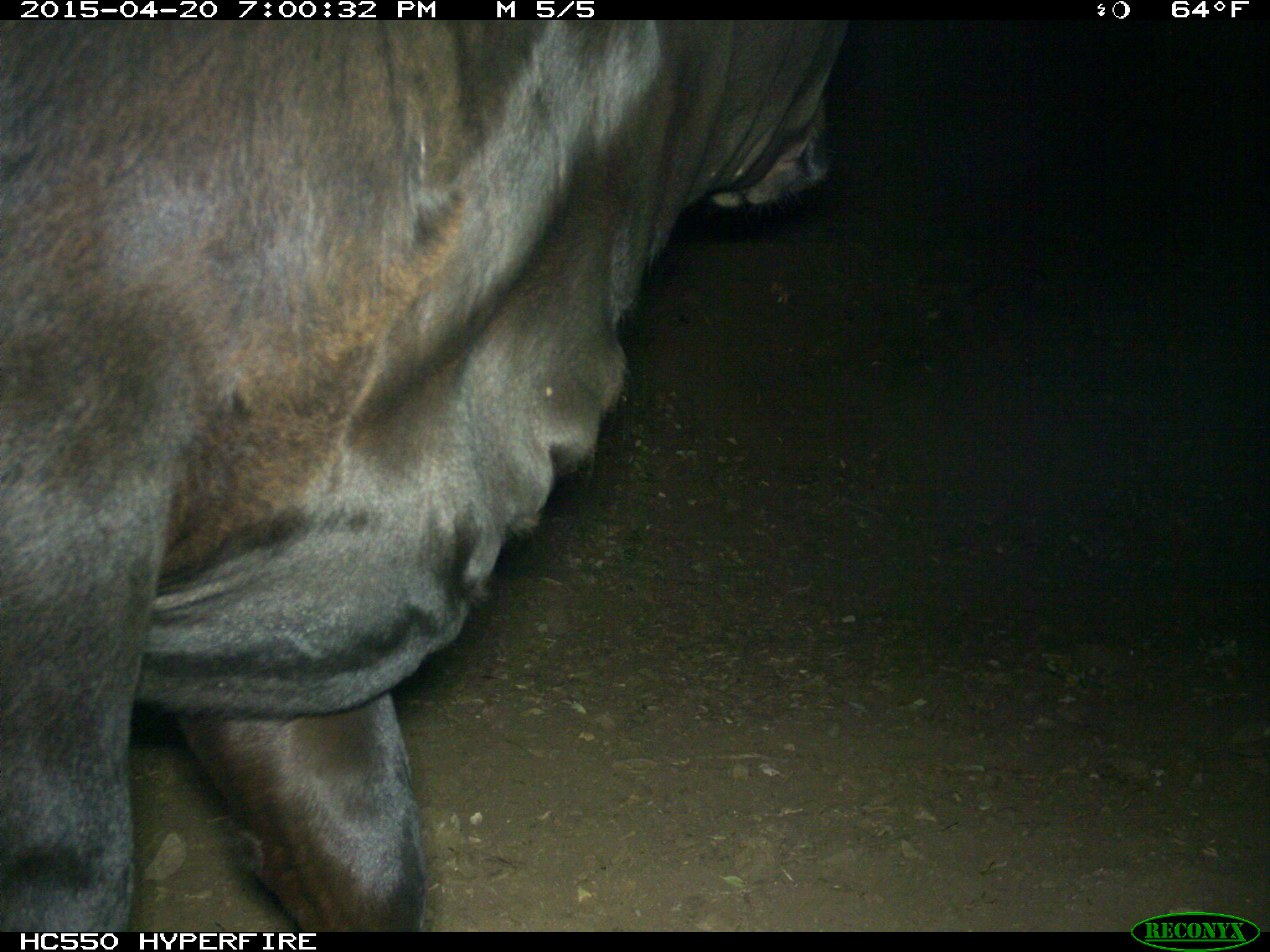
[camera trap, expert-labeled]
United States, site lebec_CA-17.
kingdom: Animalia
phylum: Chordata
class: Mammalia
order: Artiodactyla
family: Bovidae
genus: Bos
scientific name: Bos taurus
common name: domestic cow